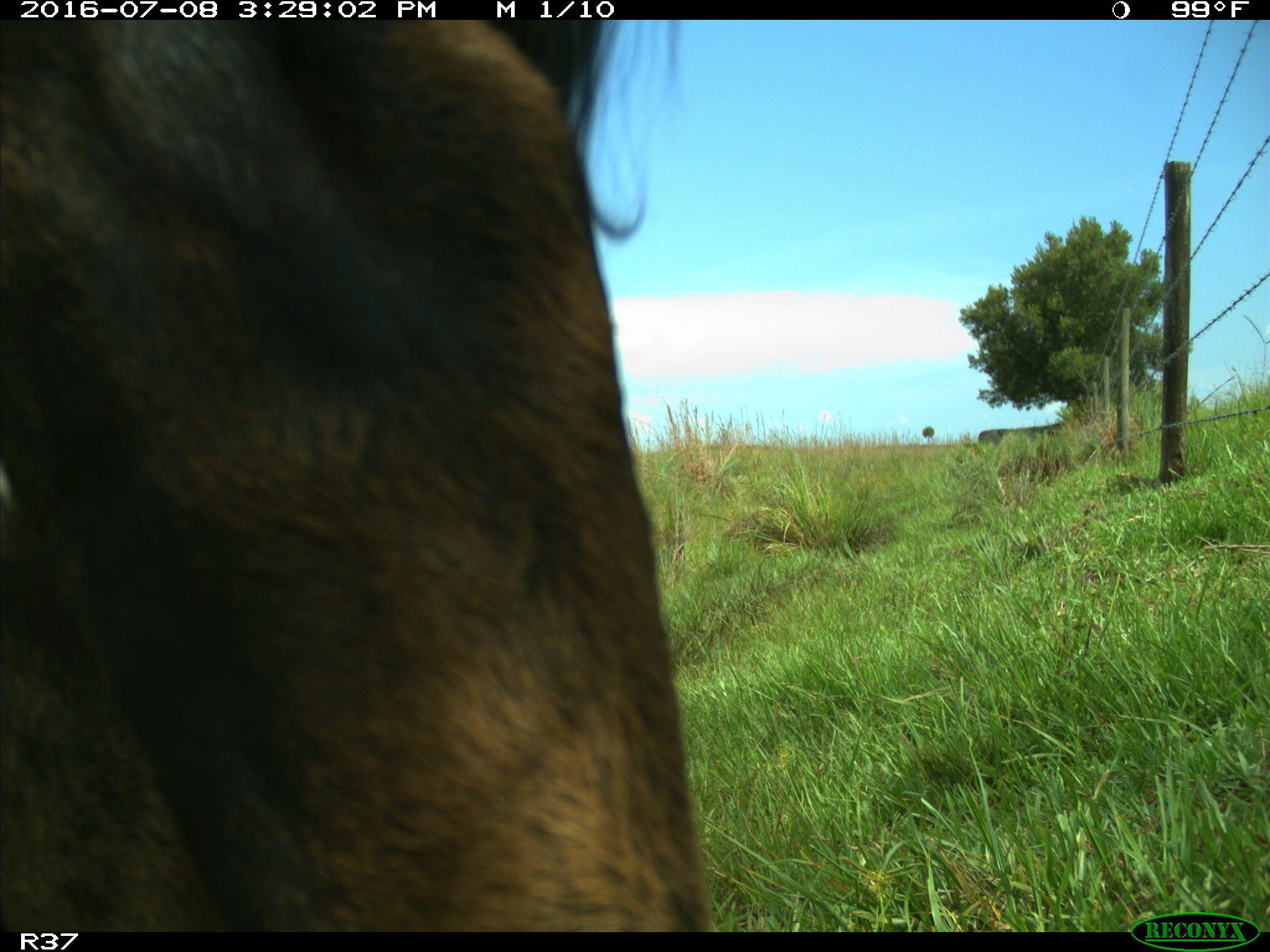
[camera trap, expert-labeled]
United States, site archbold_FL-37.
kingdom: Animalia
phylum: Chordata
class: Mammalia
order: Artiodactyla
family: Bovidae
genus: Bos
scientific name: Bos taurus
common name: domestic cow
Bos taurus (domestic cow).